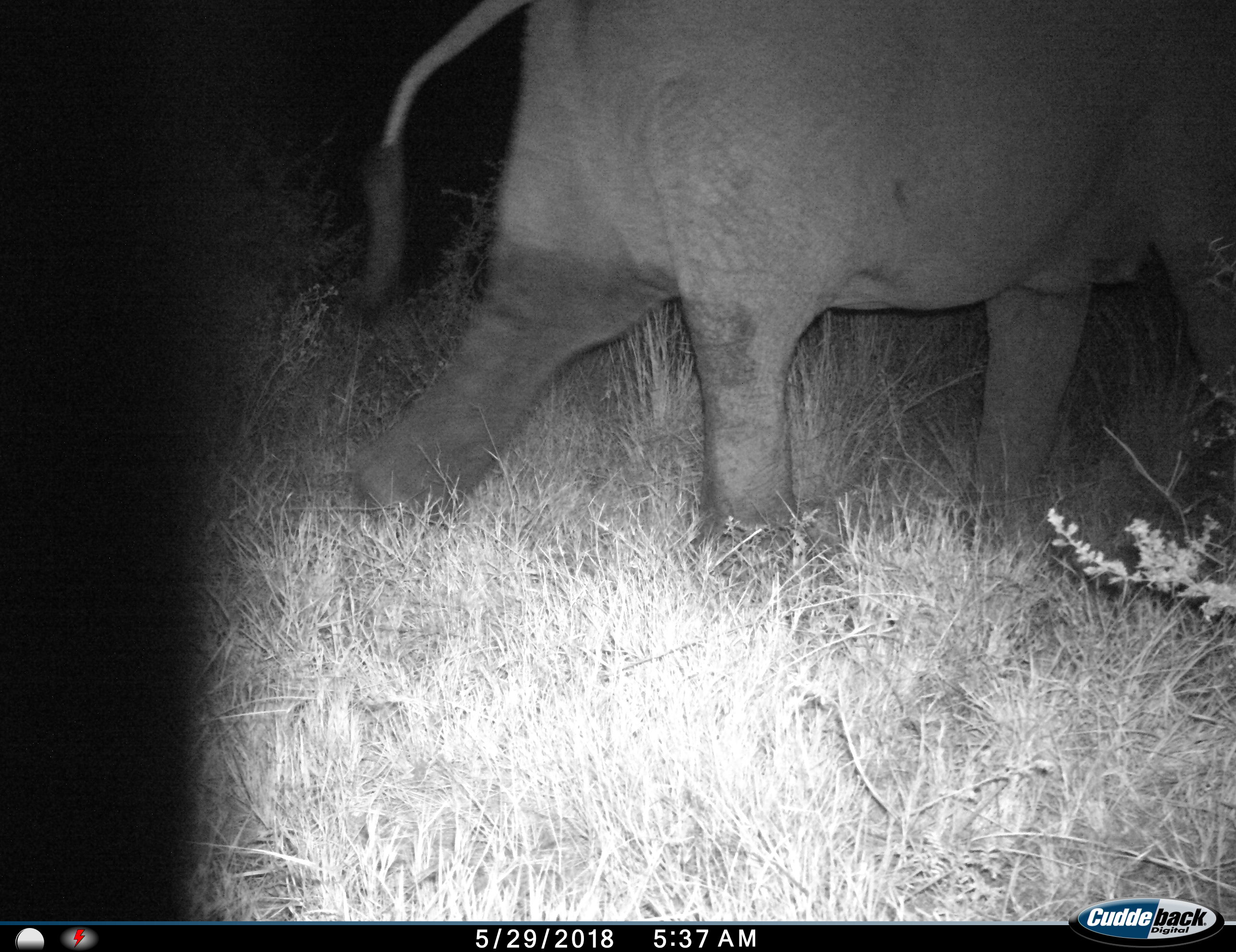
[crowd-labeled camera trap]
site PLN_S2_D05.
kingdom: Animalia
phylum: Chordata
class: Mammalia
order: Proboscidea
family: Elephantidae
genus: Loxodonta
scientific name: Loxodonta africana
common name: african bush elephant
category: elephant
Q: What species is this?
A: Elephant (african bush elephant) (Loxodonta africana).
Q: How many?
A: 1.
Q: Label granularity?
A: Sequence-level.